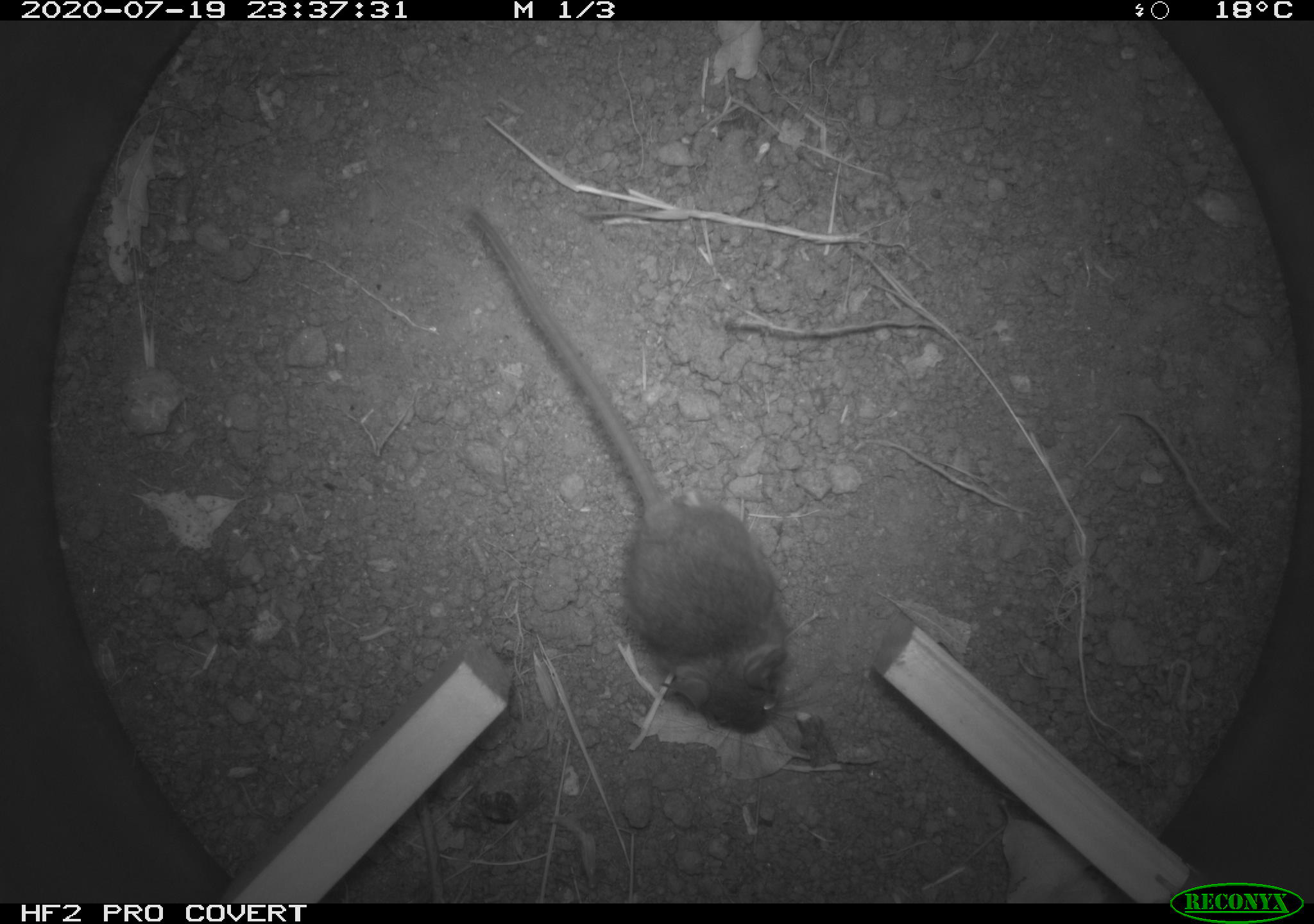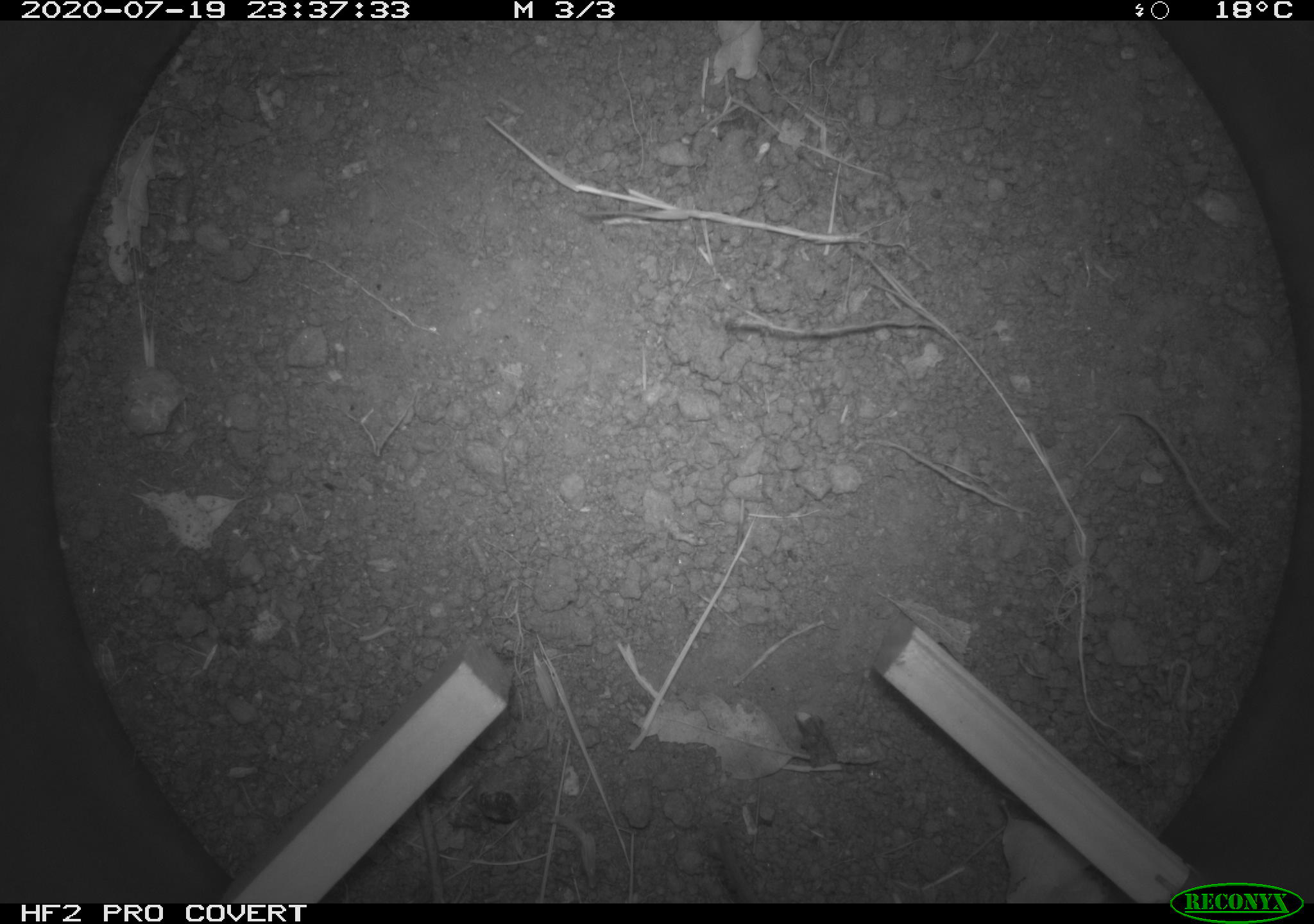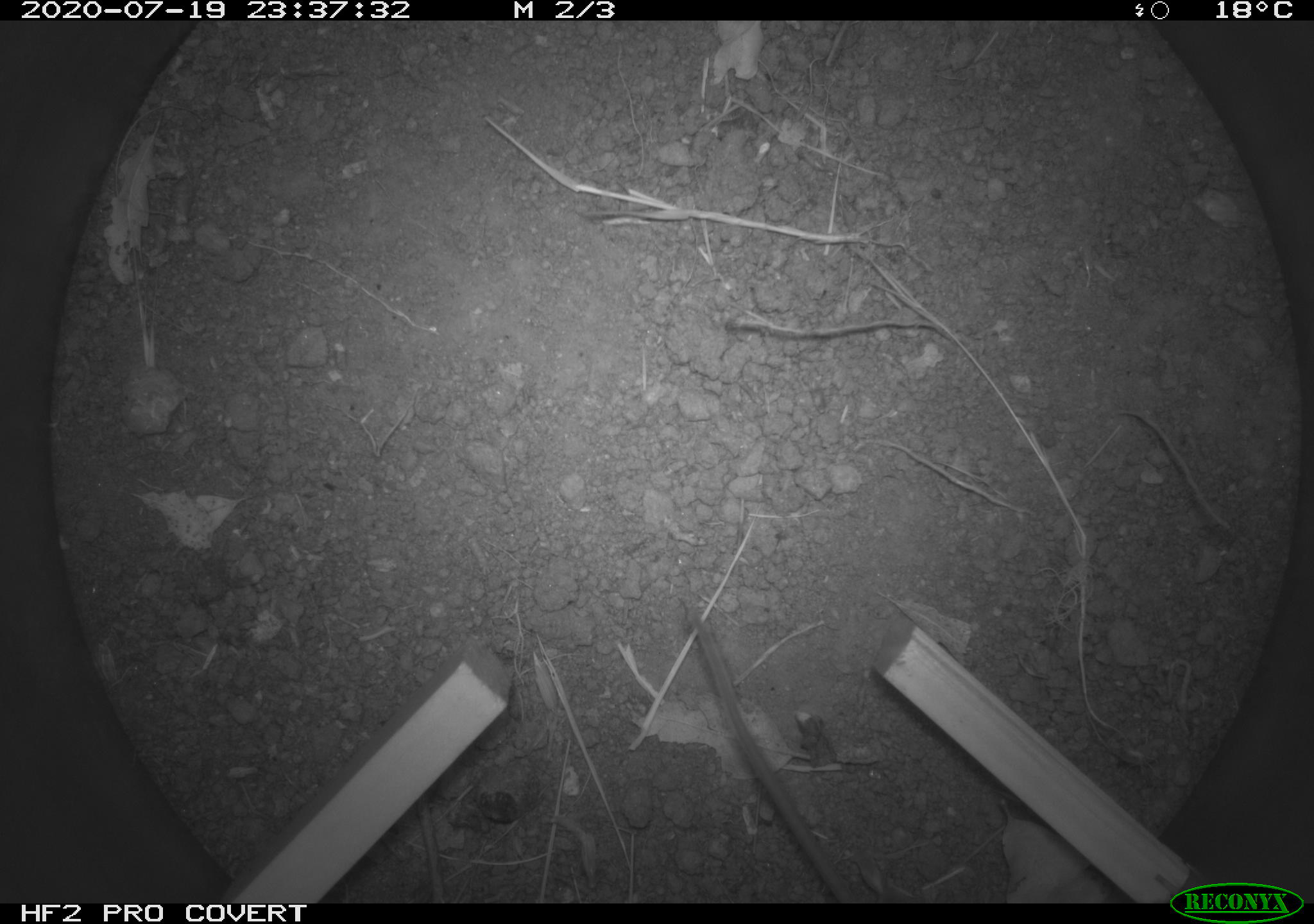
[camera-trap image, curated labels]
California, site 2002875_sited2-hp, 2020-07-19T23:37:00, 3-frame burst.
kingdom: Animalia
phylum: Chordata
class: Mammalia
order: Rodentia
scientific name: Rodentia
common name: rodent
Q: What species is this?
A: Rodent (Rodentia).